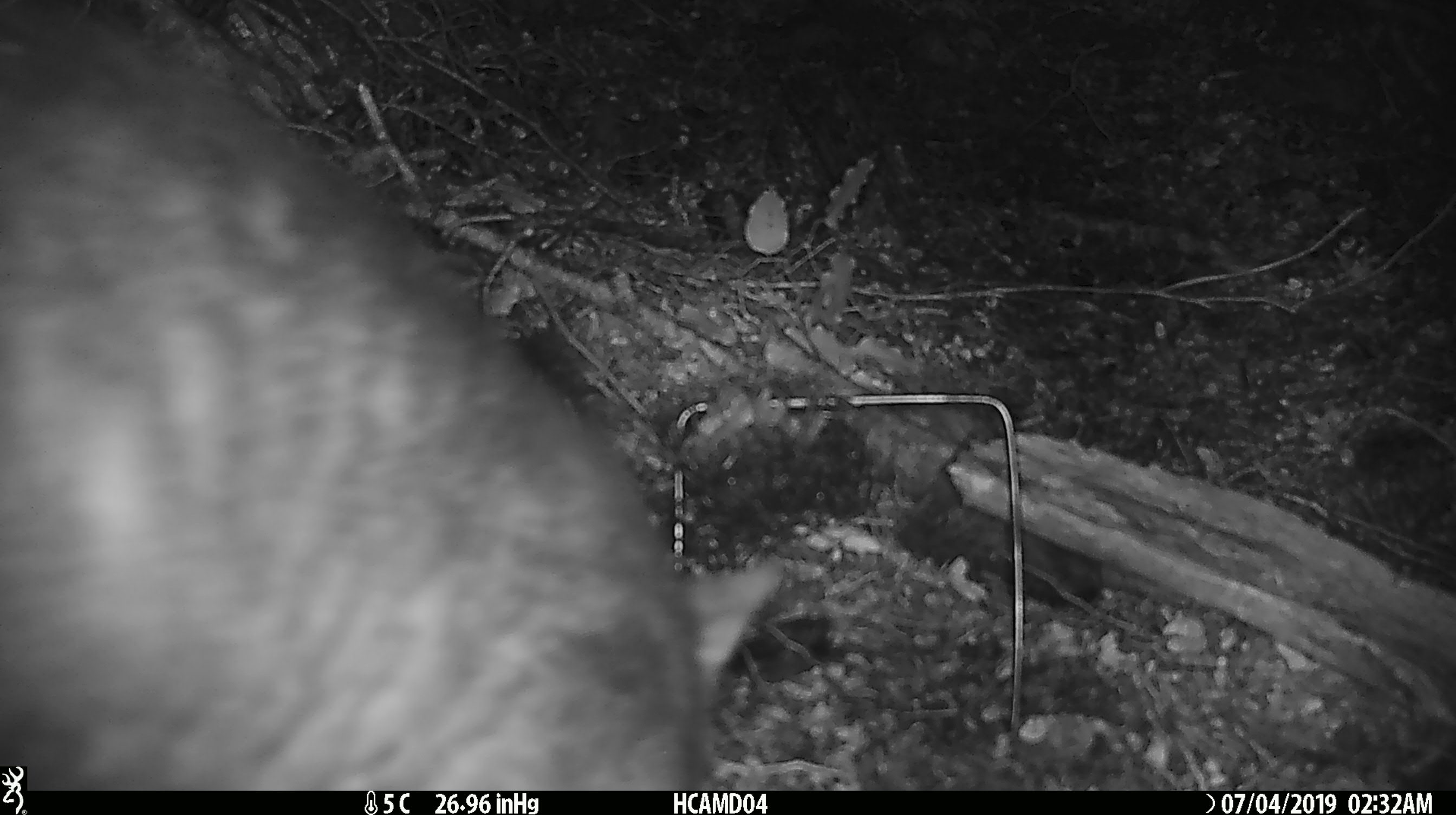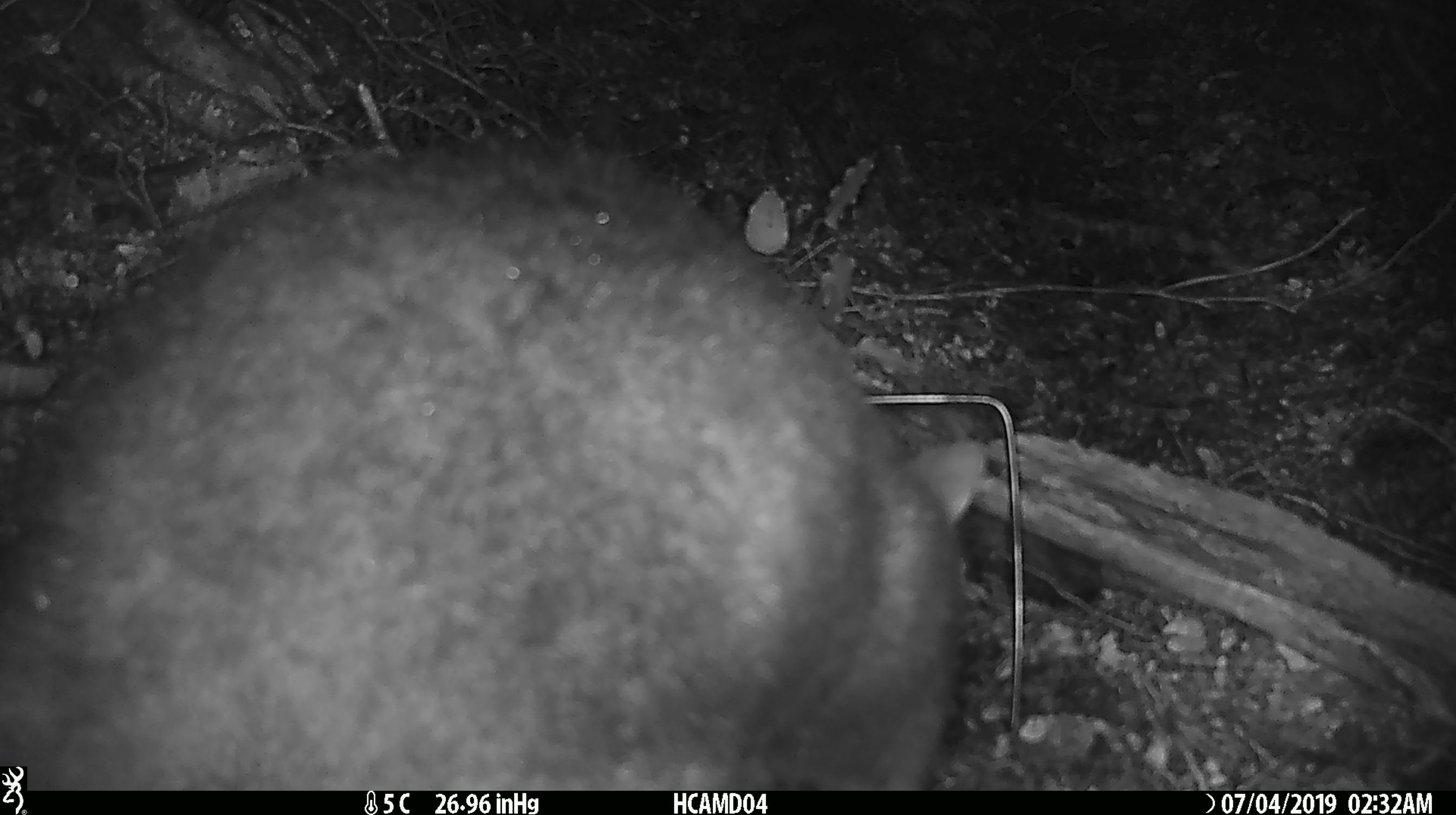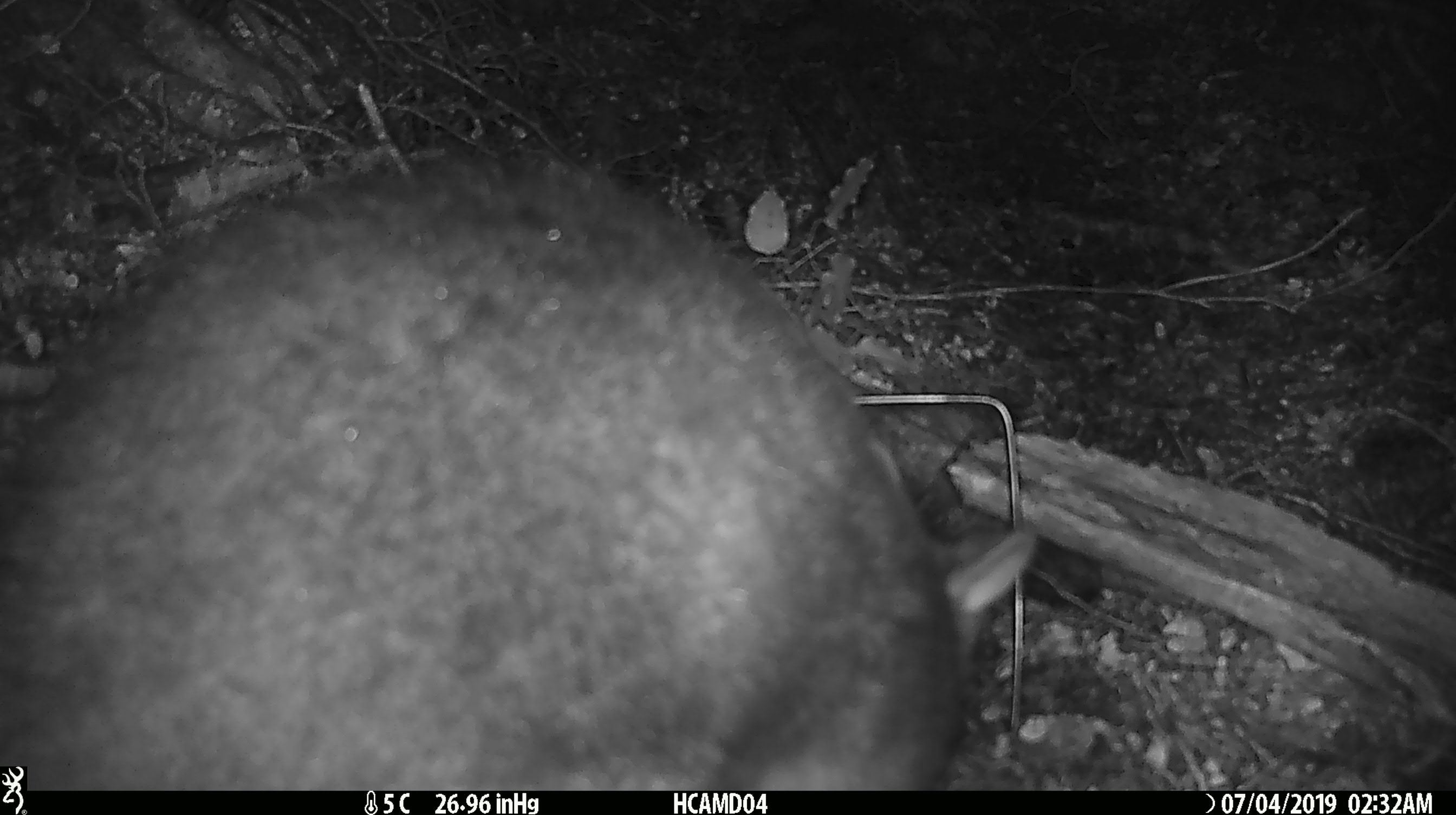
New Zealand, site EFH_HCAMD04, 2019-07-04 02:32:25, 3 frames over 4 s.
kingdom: Animalia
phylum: Chordata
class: Mammalia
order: Diprotodontia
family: Phalangeridae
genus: Trichosurus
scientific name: Trichosurus vulpecula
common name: common brushtail possum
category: possum